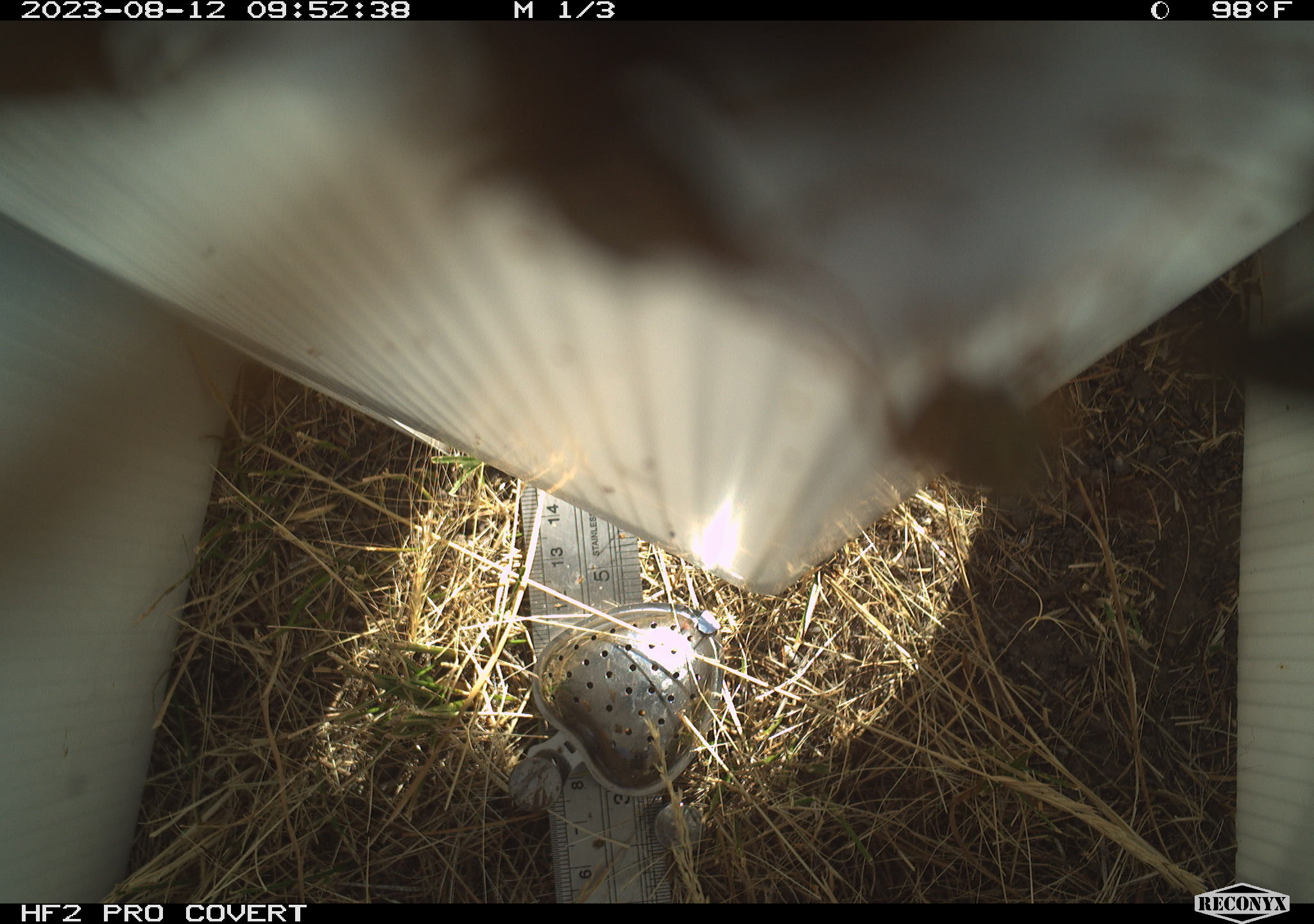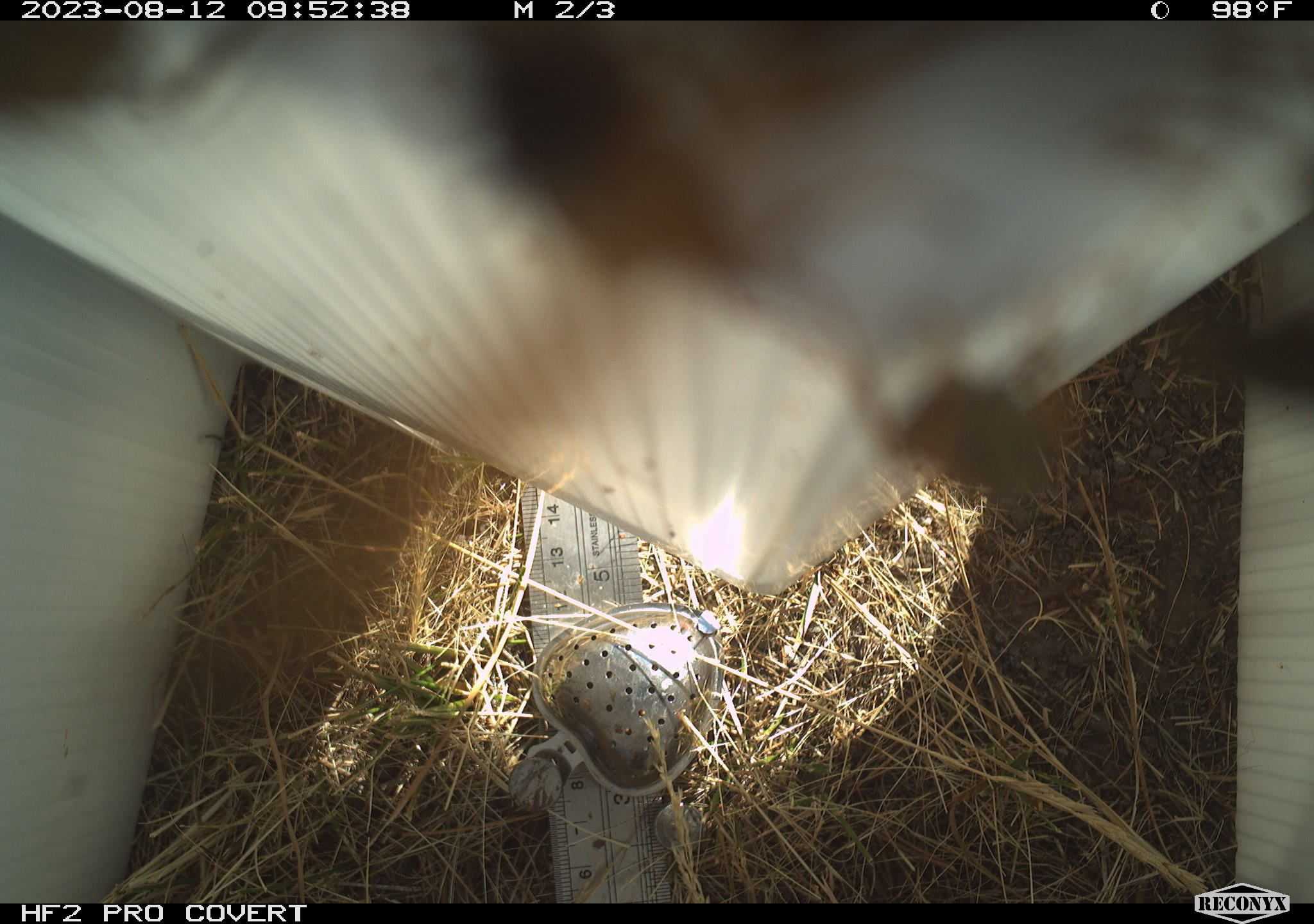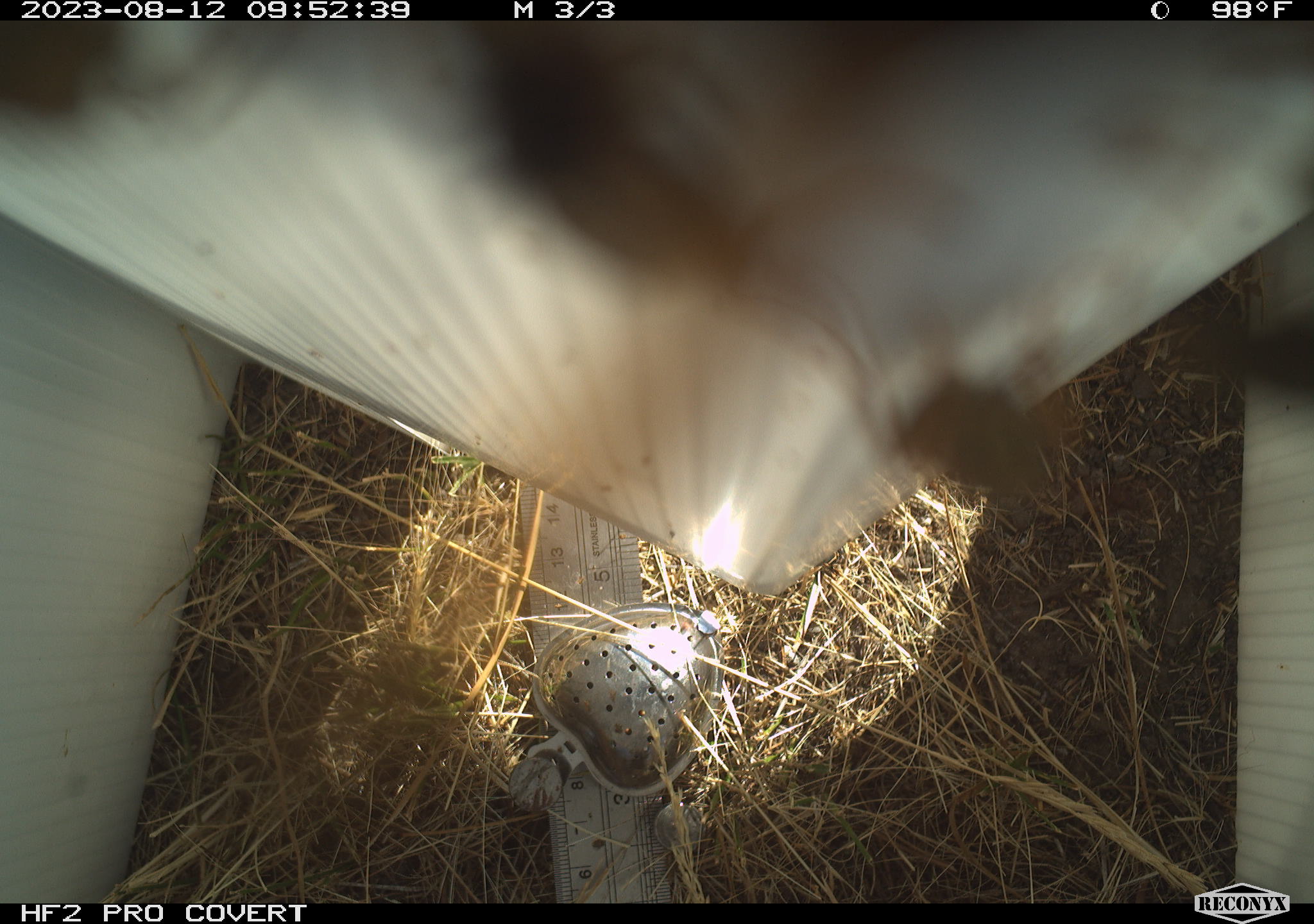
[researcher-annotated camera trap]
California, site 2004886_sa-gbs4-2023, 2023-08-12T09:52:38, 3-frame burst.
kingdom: Animalia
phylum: Arthropoda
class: Insecta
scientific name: Insecta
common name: insect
Insect (Insecta).